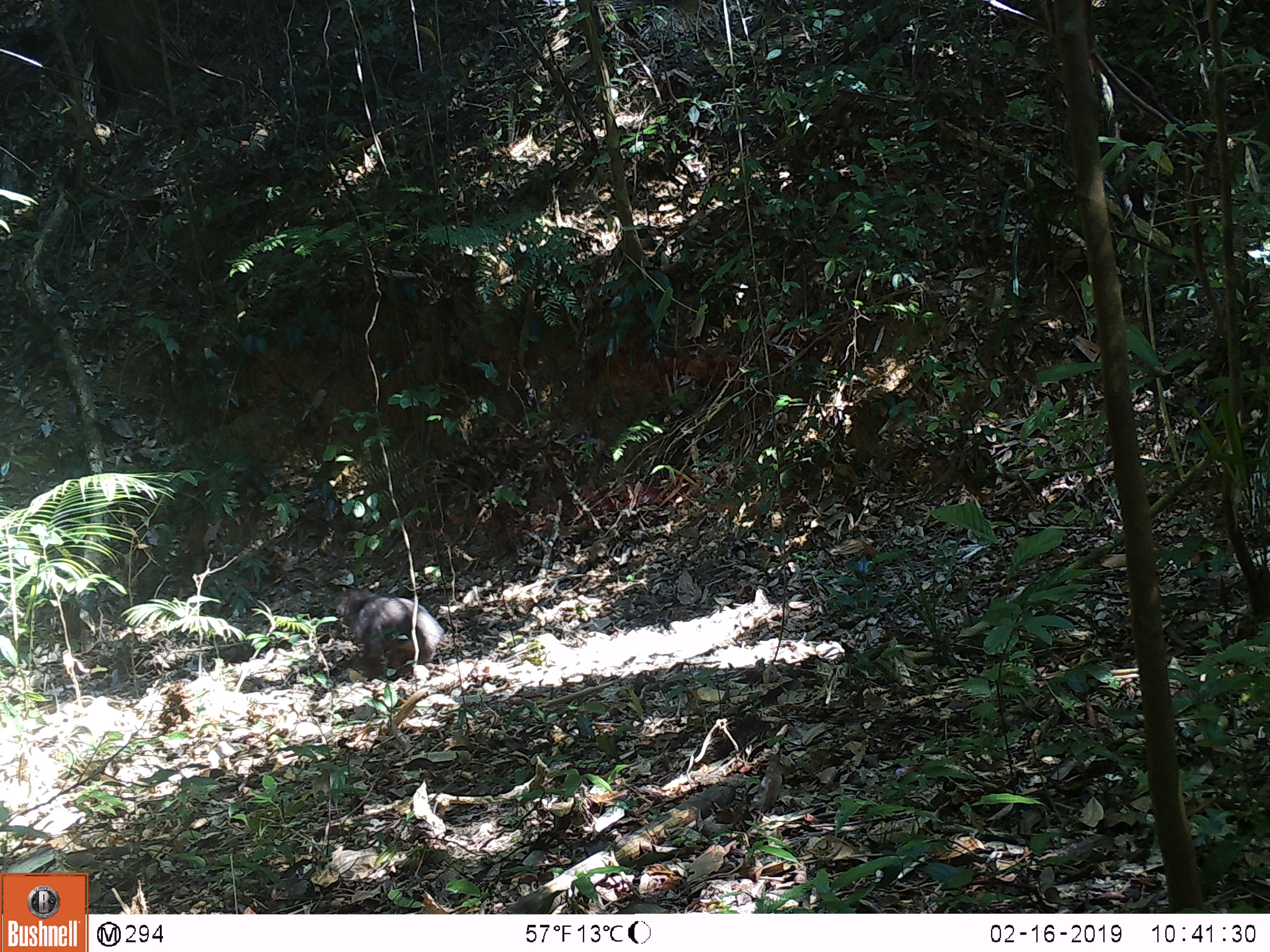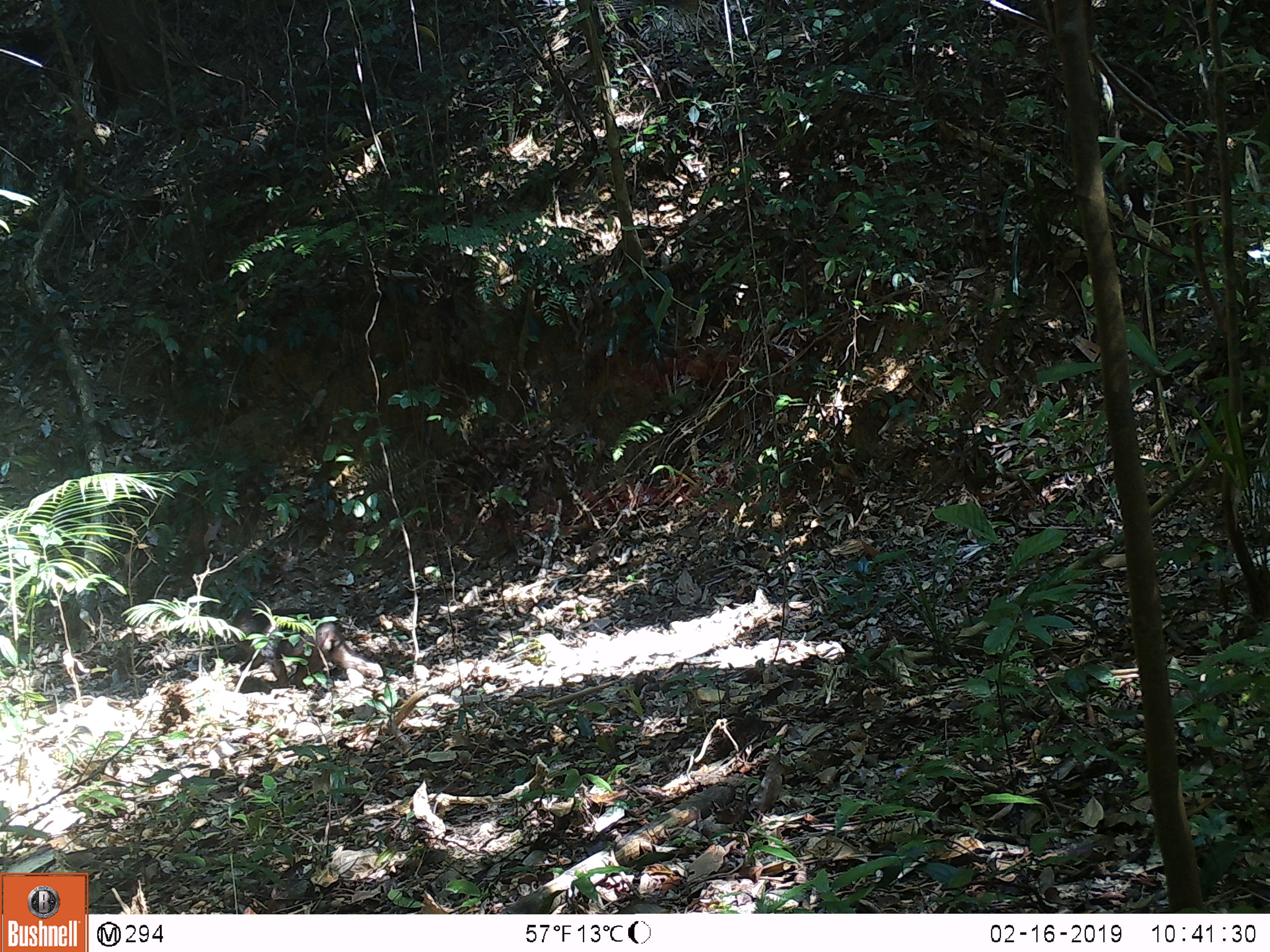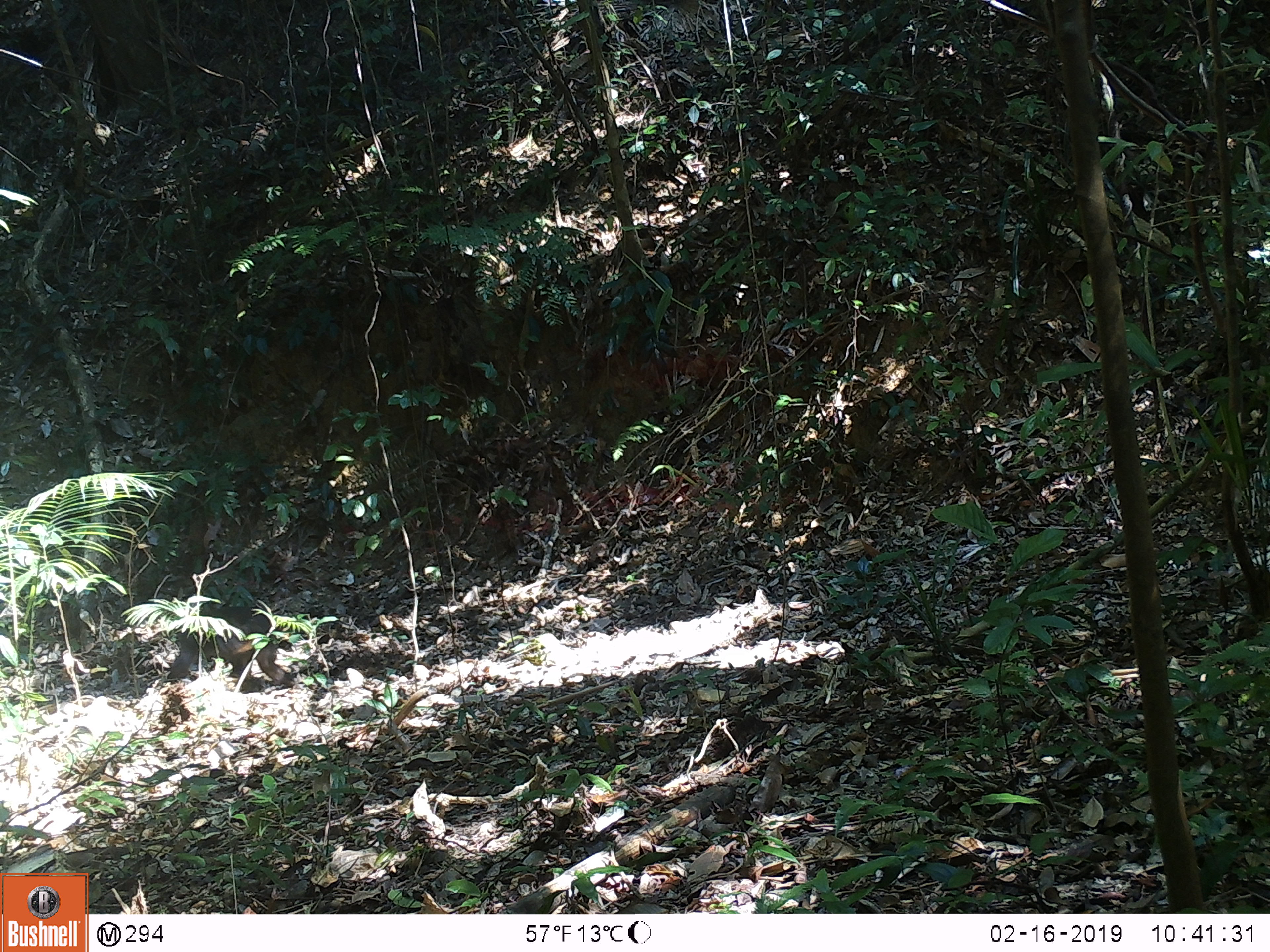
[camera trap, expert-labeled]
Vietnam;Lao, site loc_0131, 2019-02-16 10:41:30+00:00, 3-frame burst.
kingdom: Animalia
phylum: Chordata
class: Mammalia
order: Primates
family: Cercopithecidae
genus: Macaca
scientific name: Macaca arctoides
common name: stump-tailed macaque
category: stump tailed macaque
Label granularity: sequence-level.